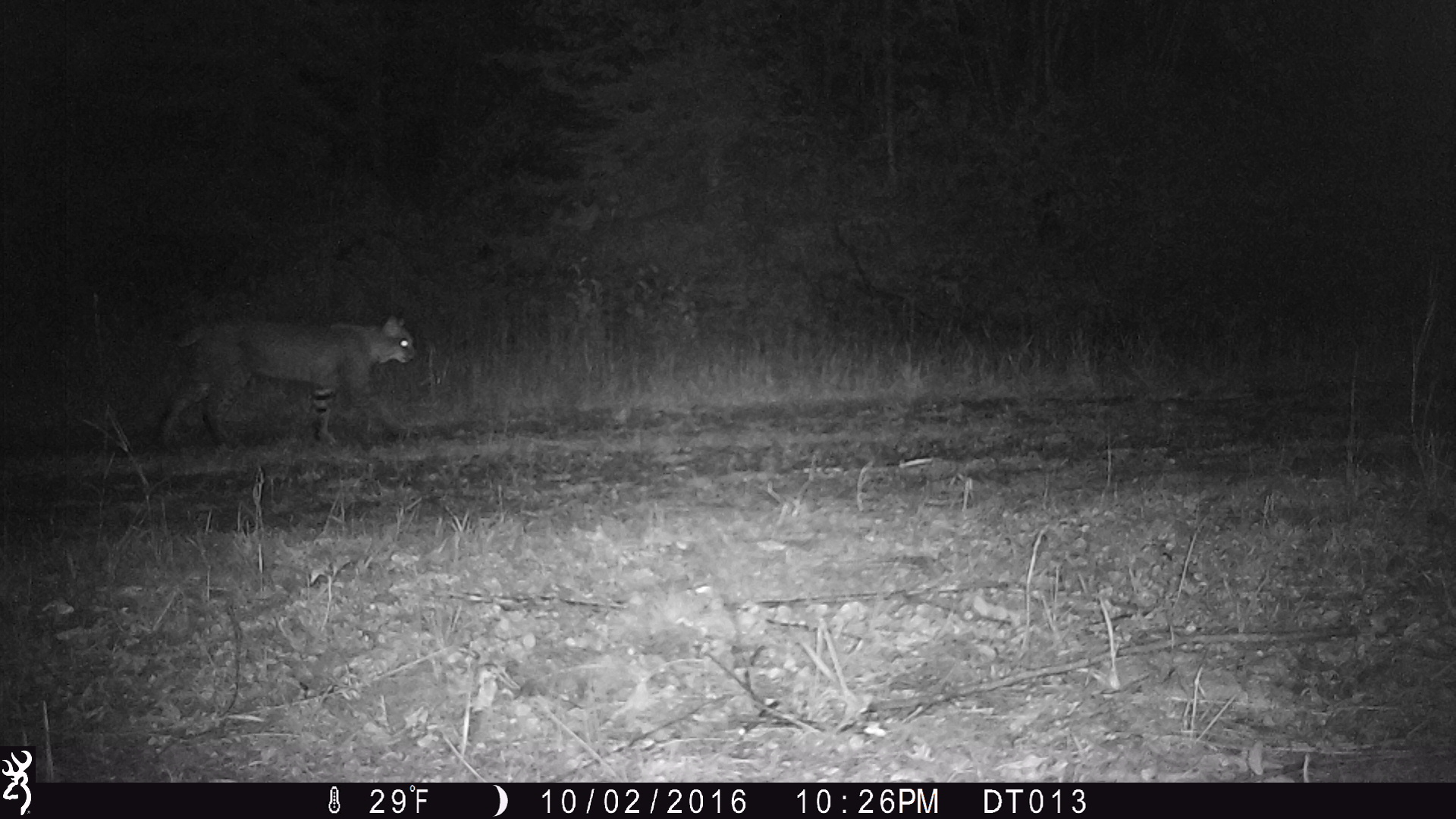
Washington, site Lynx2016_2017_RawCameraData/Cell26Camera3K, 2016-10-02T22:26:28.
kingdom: Animalia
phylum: Chordata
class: Mammalia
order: Carnivora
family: Felidae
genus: Lynx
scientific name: Lynx rufus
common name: bobcat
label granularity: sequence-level